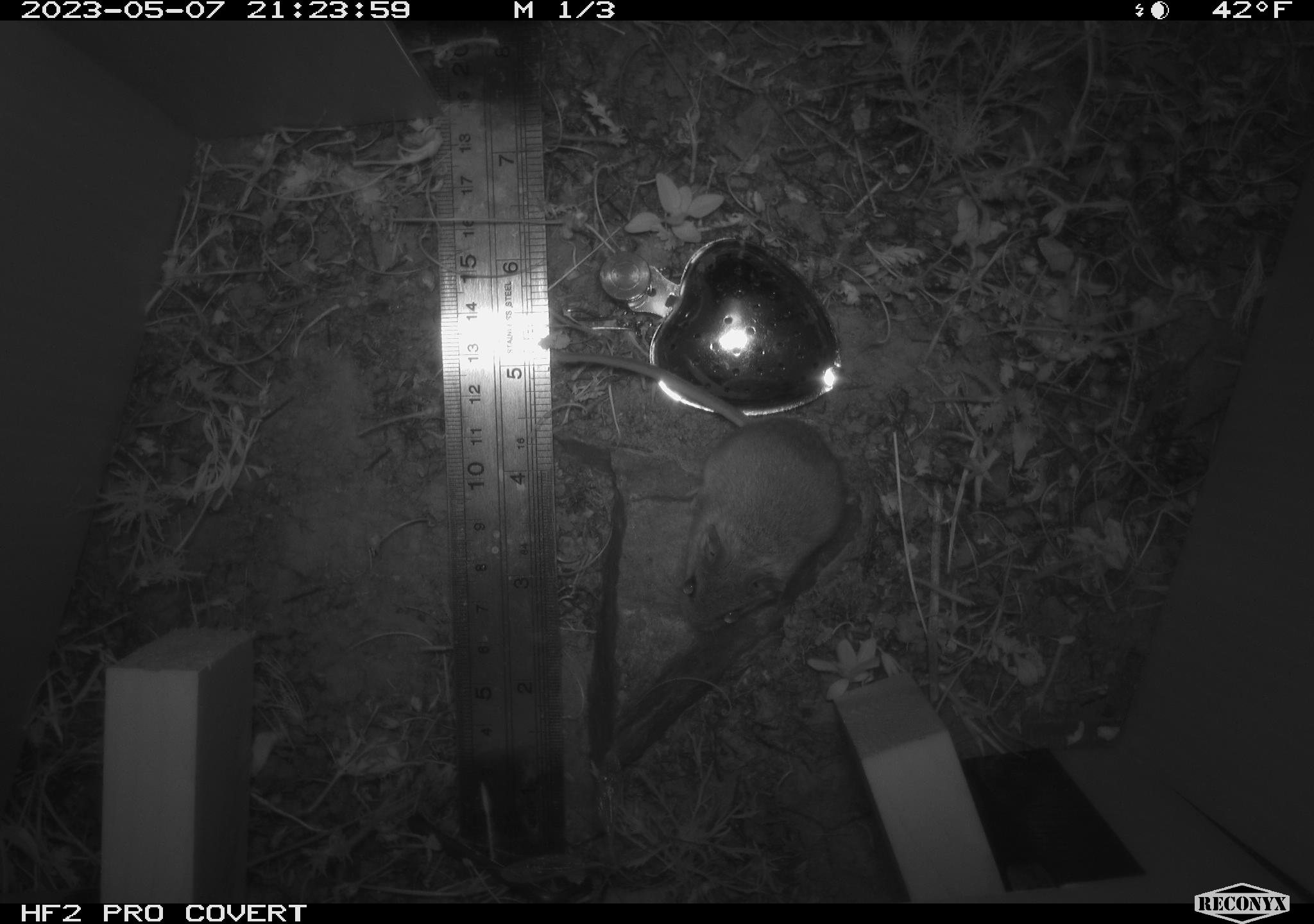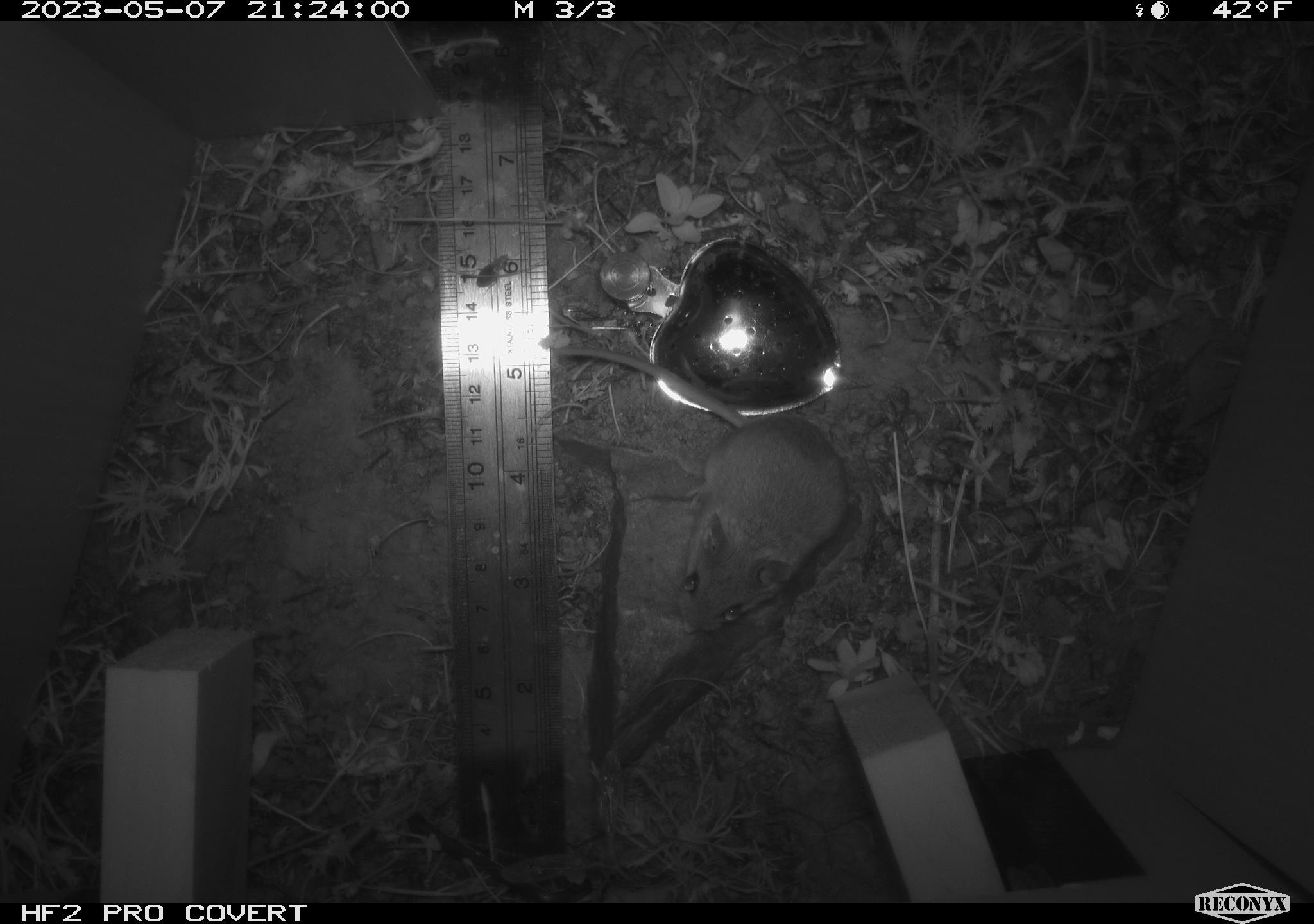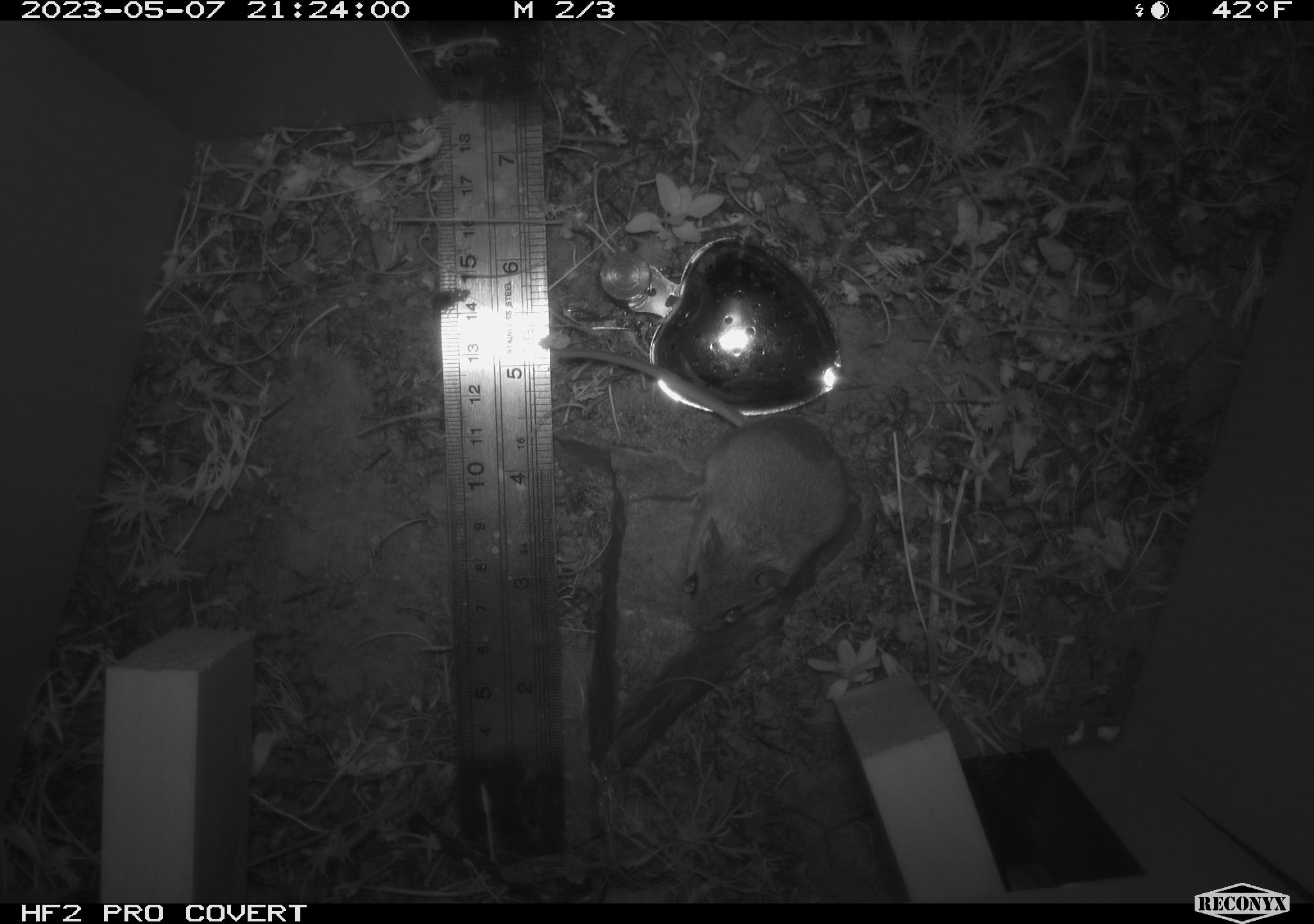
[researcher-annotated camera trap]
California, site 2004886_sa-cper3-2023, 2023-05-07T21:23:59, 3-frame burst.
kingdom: Animalia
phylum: Chordata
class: Mammalia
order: Rodentia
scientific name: Rodentia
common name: mouse species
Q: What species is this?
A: Mouse species (Rodentia).